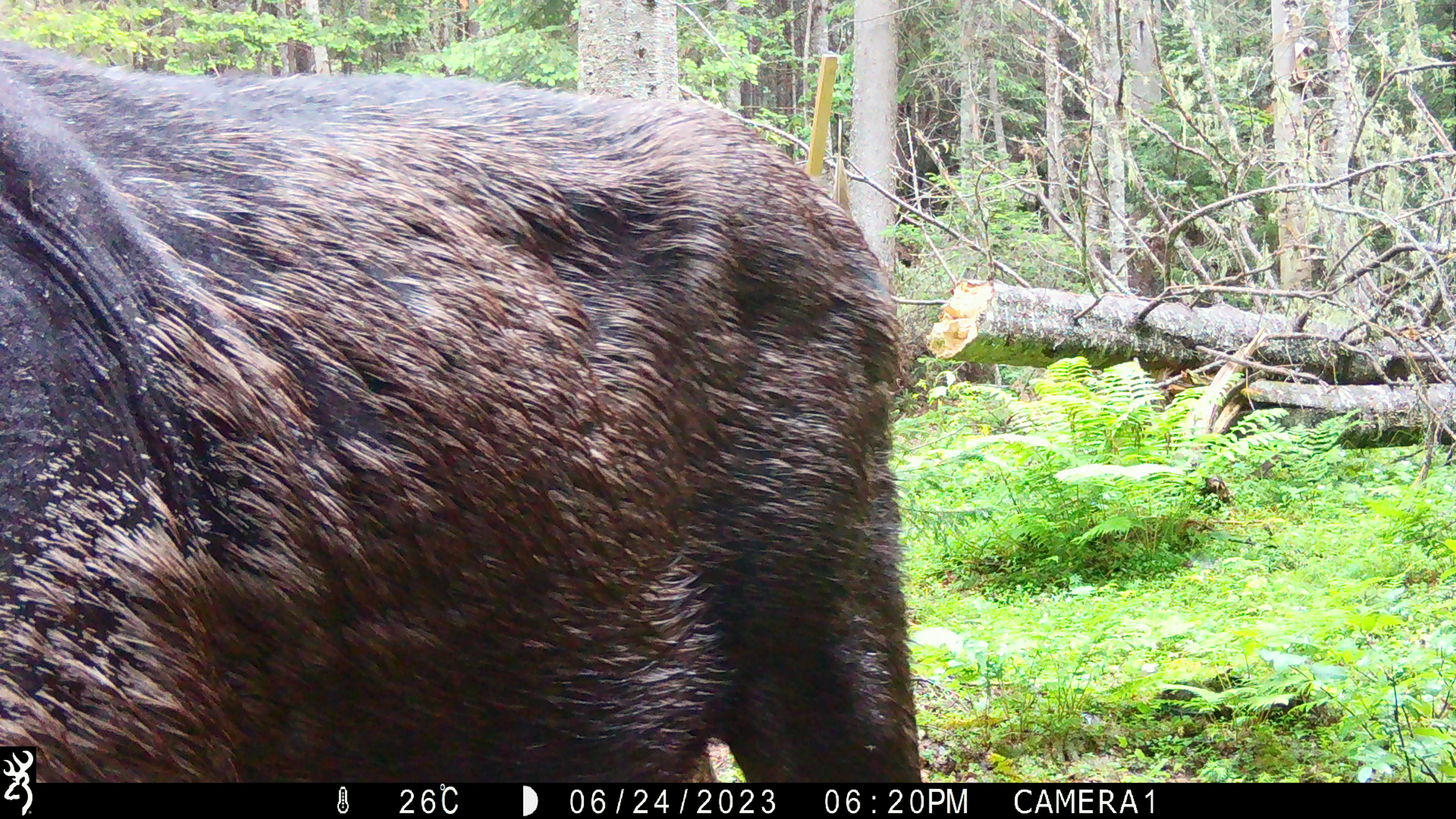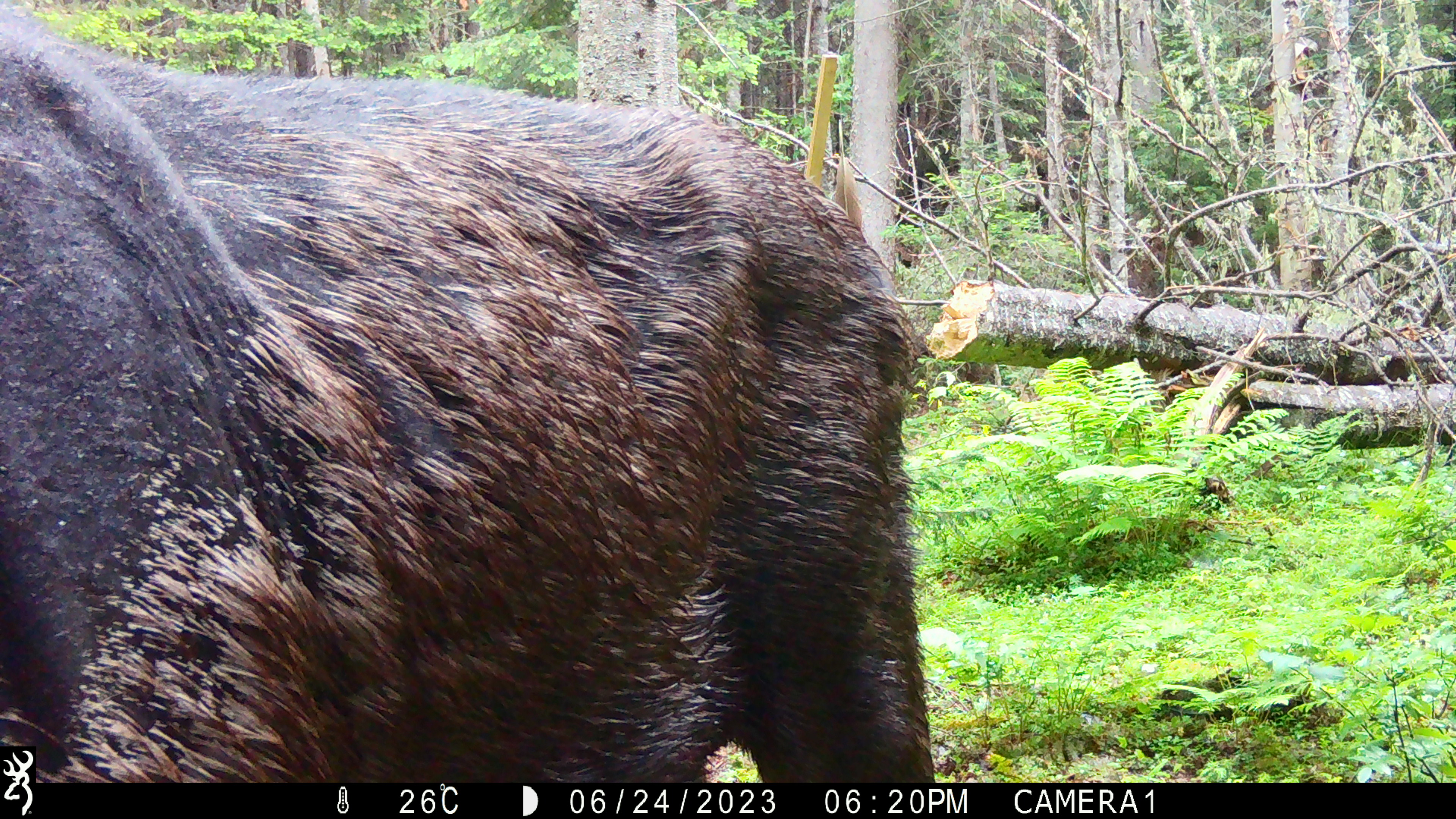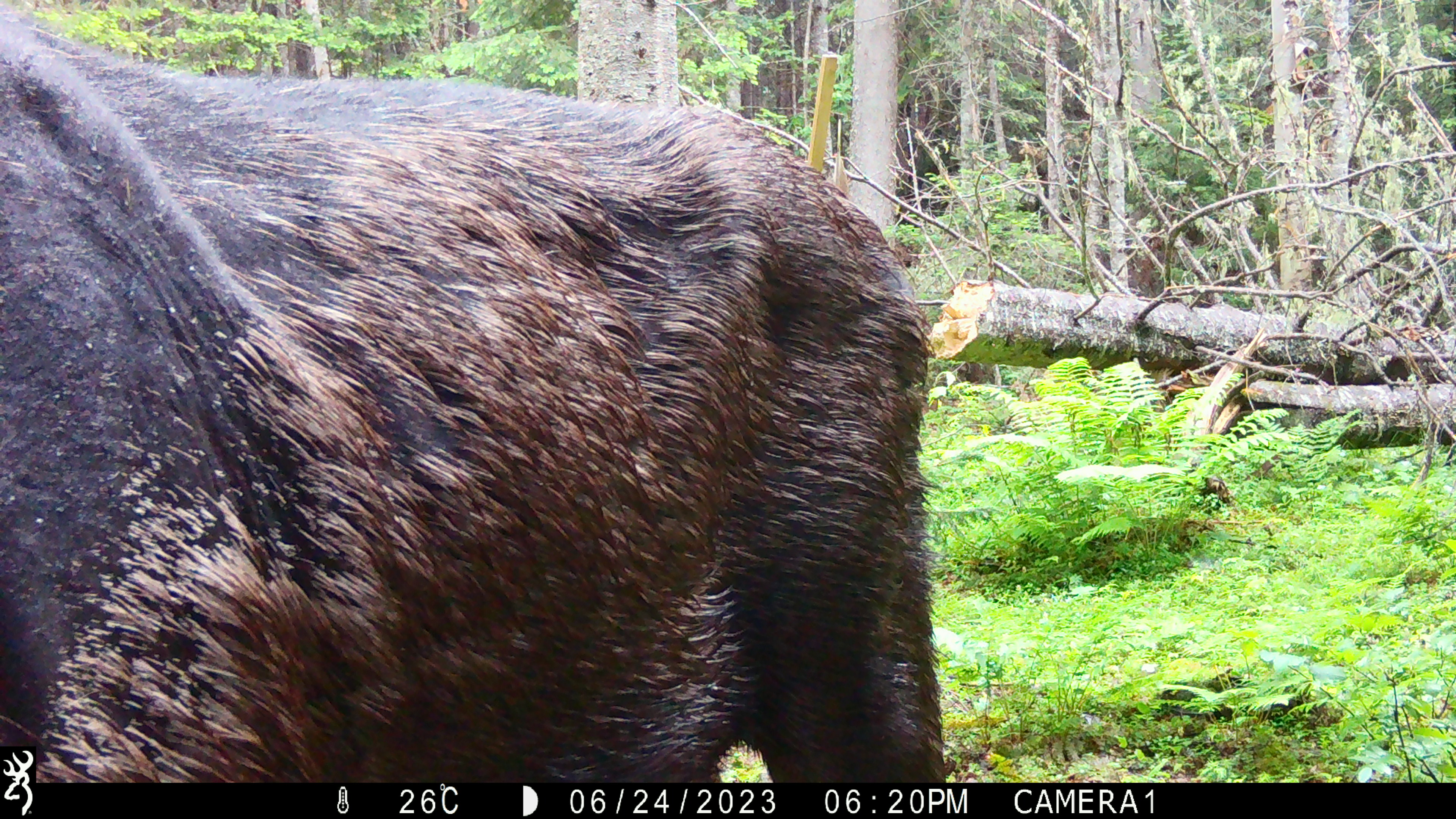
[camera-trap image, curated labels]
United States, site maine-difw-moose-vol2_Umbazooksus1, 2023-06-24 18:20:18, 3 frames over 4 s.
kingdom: Animalia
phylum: Chordata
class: Mammalia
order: Artiodactyla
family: Cervidae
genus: Alces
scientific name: Alces alces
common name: moose